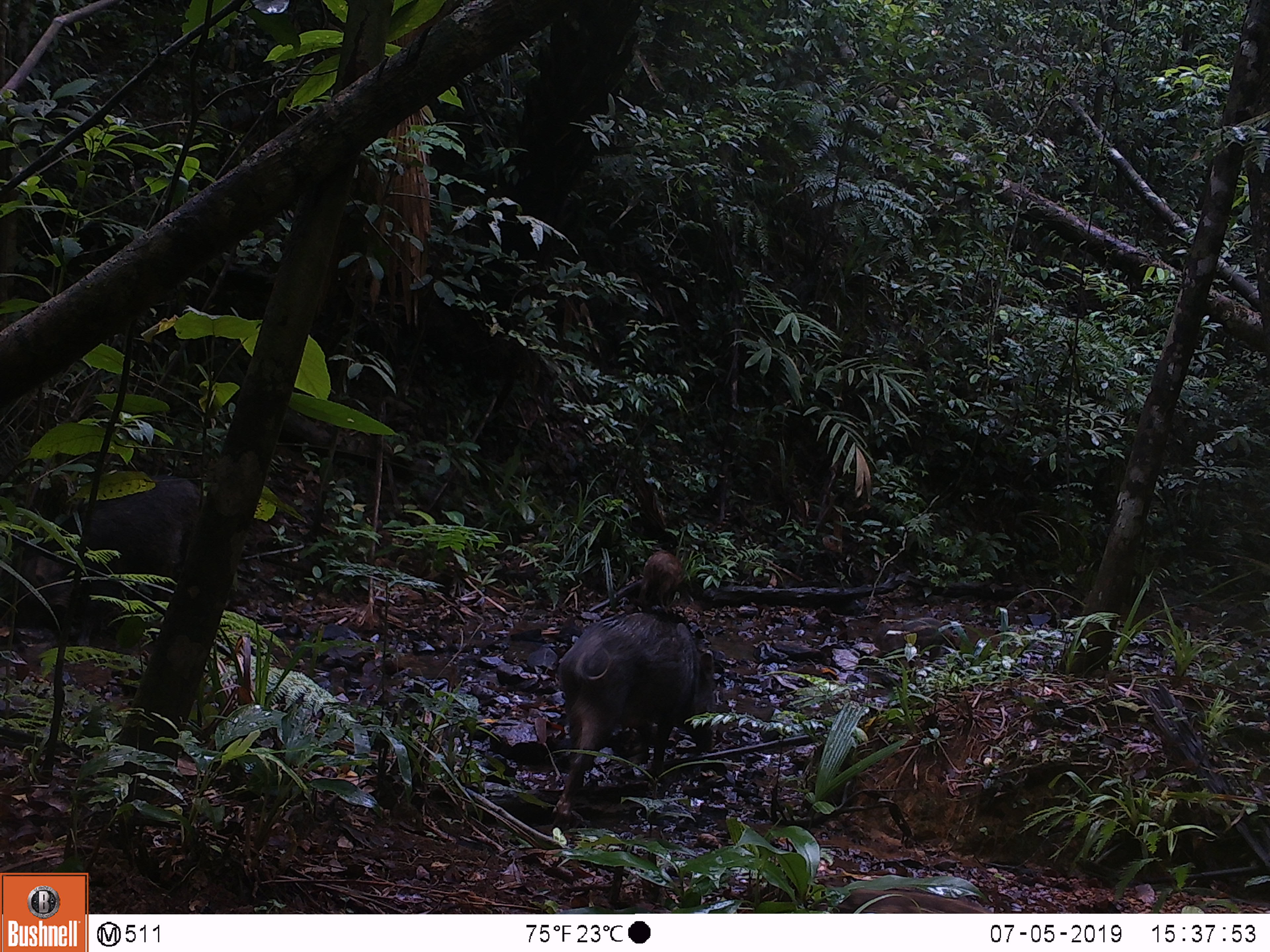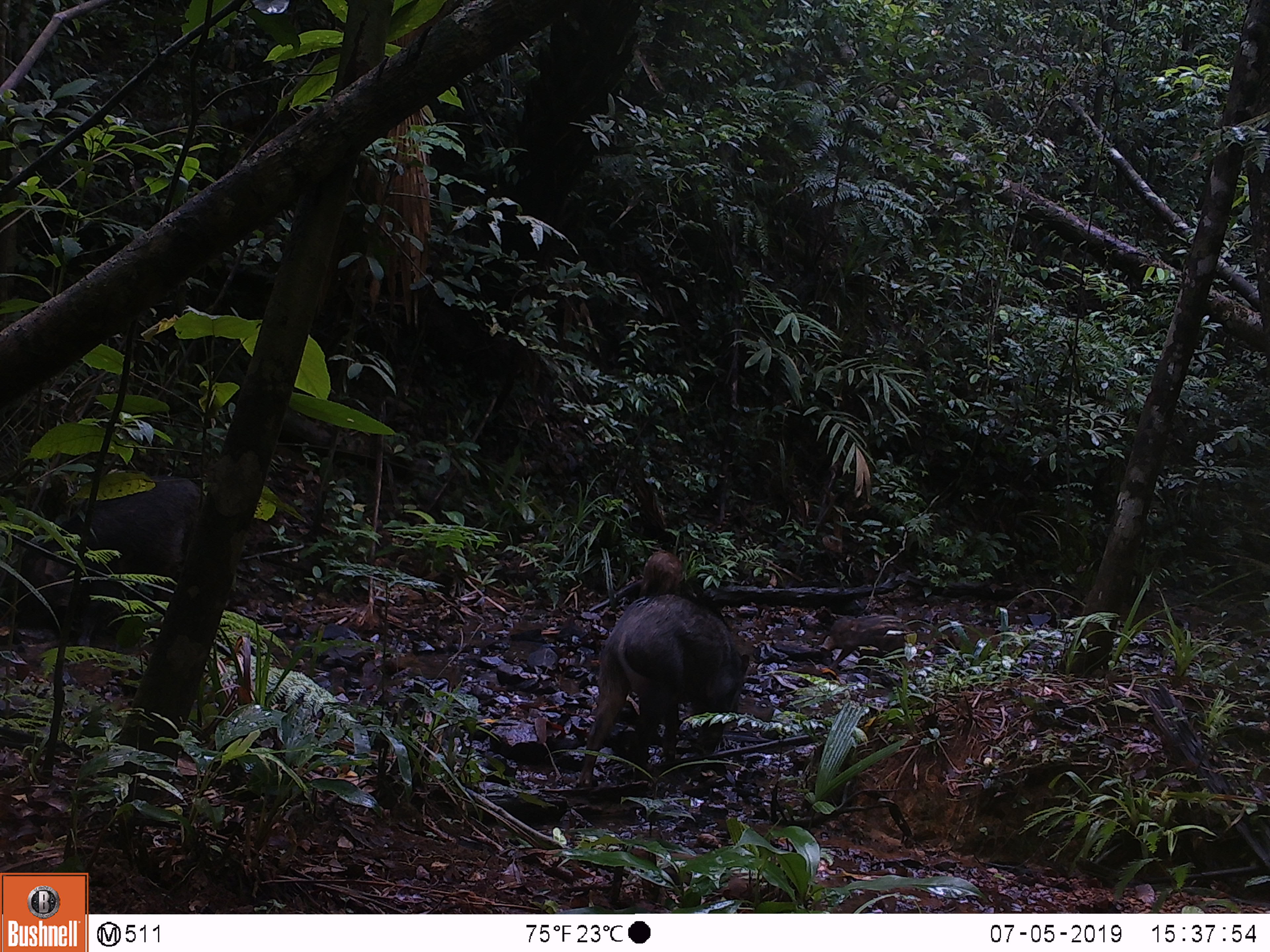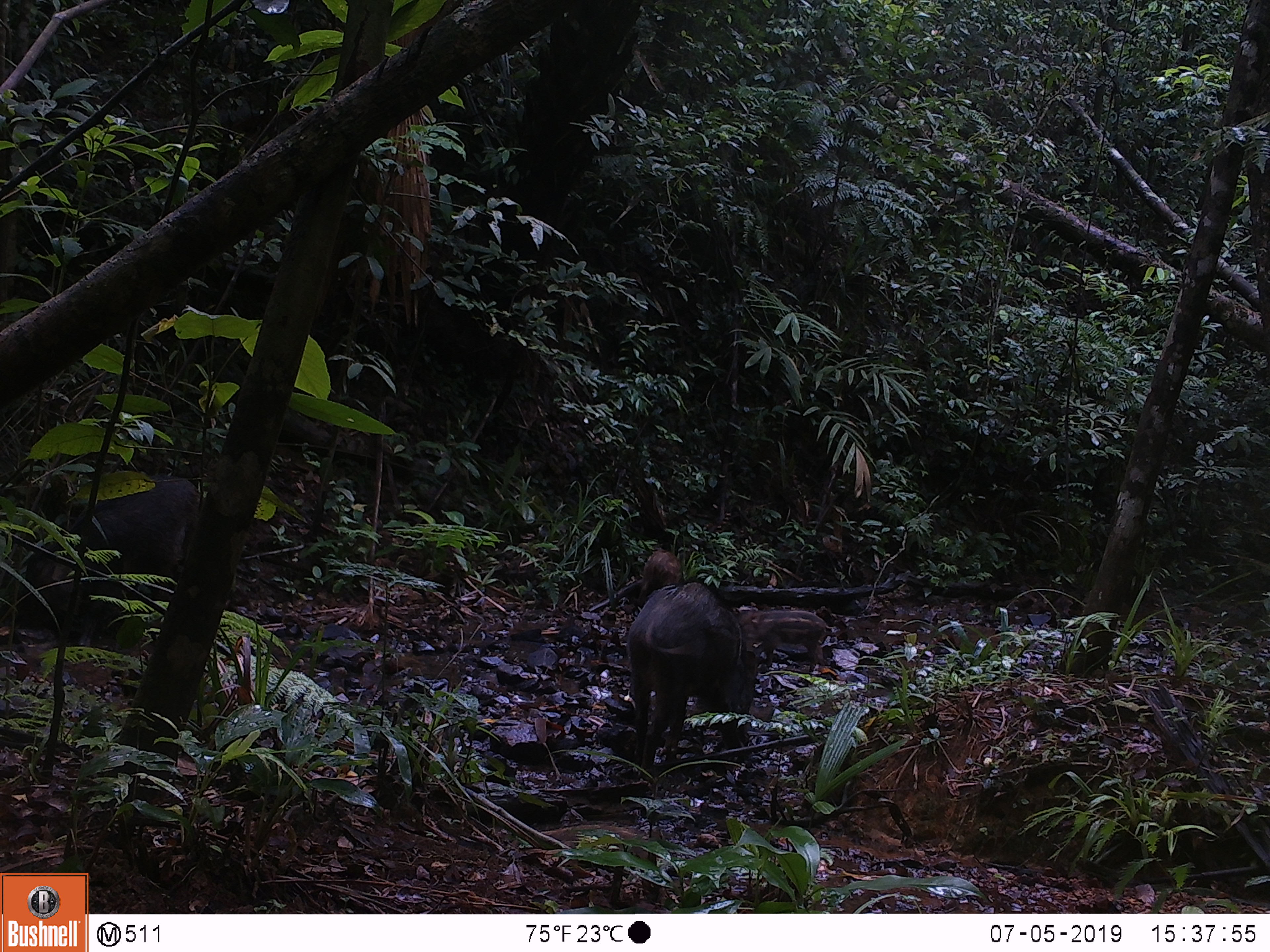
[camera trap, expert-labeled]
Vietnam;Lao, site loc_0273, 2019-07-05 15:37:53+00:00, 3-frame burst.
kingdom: Animalia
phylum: Chordata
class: Mammalia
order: Artiodactyla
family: Suidae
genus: Sus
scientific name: Sus scrofa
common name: eurasian wild pig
Eurasian wild pig (Sus scrofa). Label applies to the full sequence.